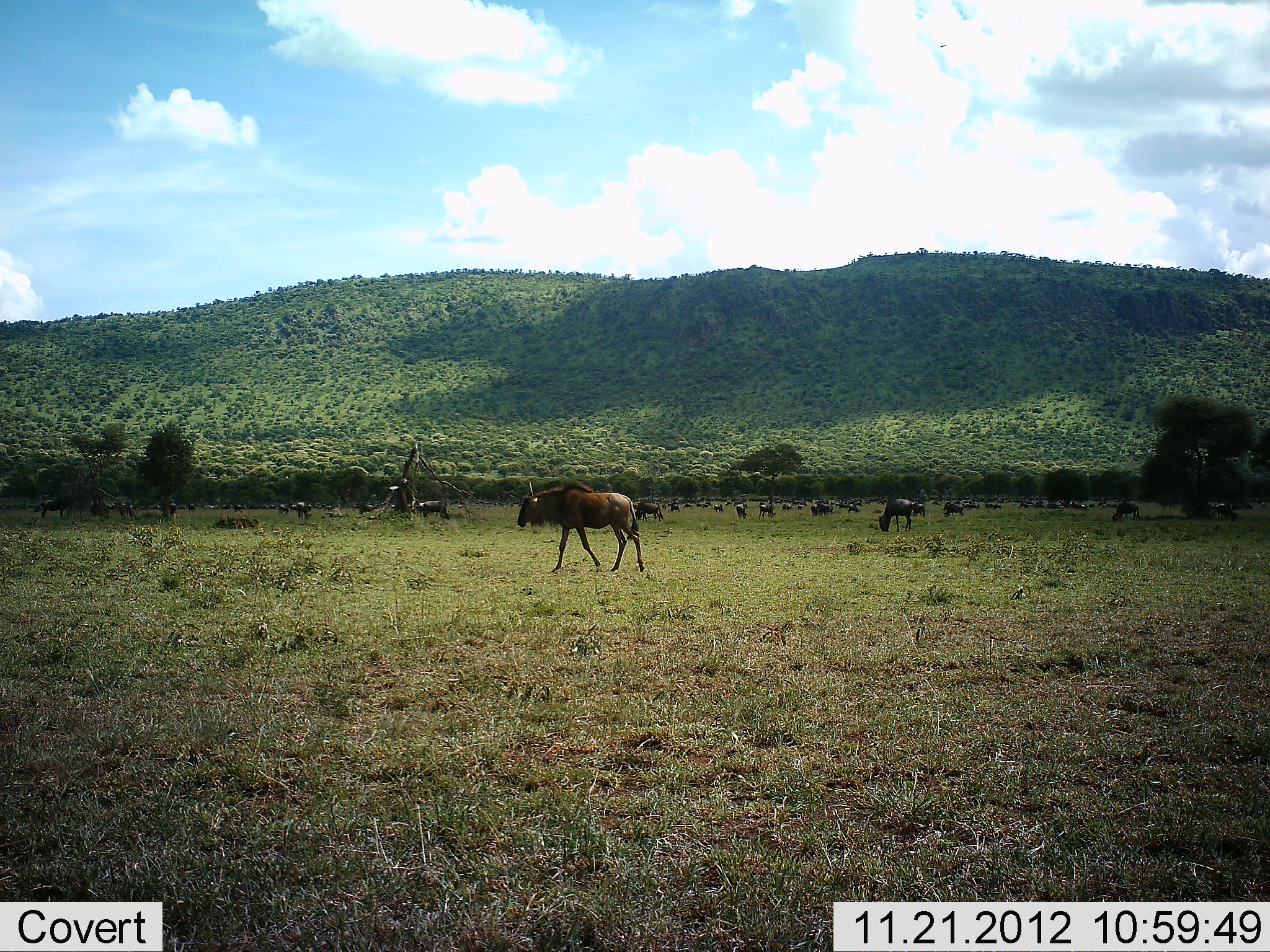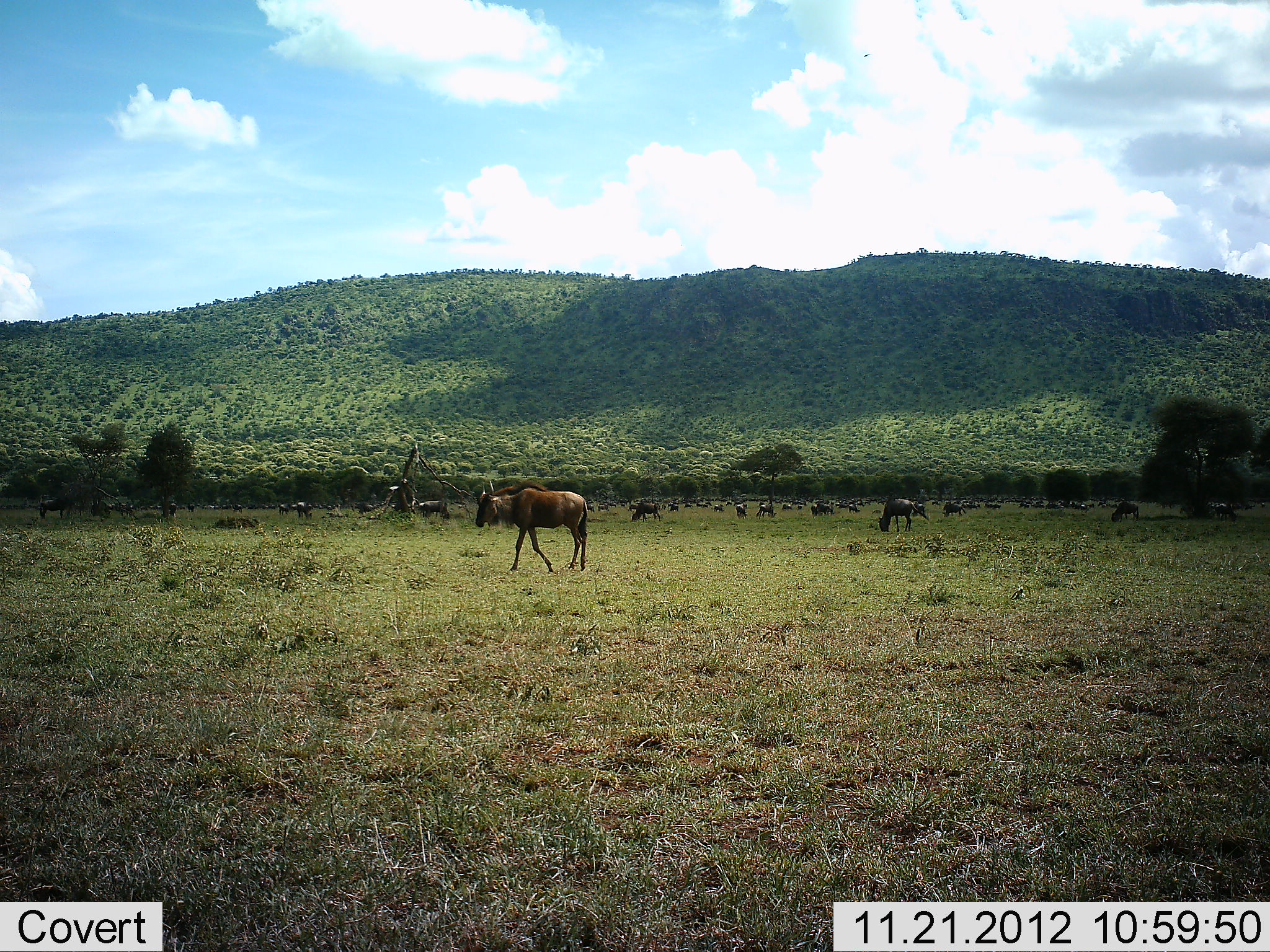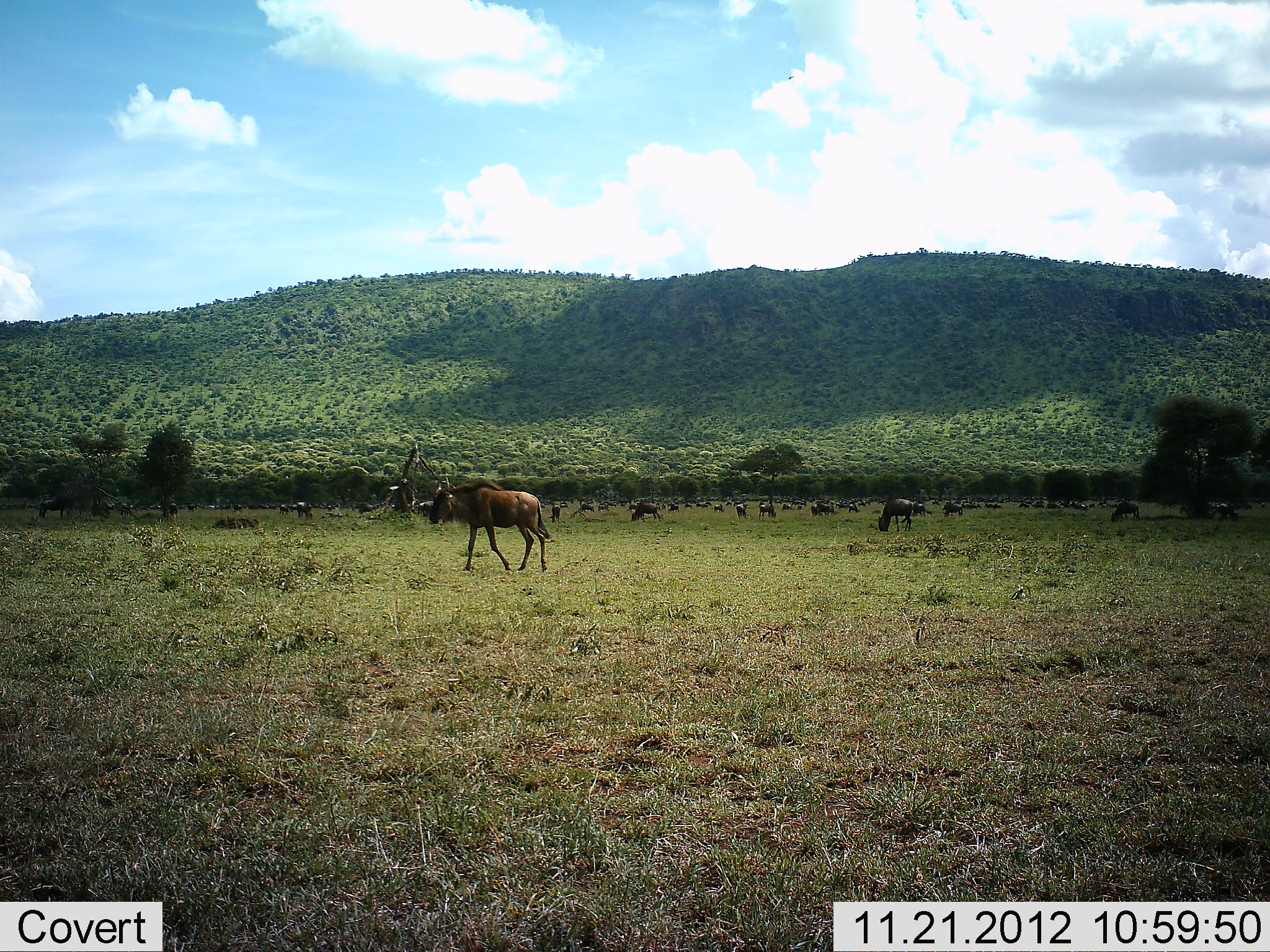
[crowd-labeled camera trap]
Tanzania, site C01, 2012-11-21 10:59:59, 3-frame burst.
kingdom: Animalia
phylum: Chordata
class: Mammalia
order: Artiodactyla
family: Bovidae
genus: Connochaetes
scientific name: Connochaetes taurinus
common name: blue wildebeest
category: wildebeest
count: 11-50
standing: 50%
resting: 18%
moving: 64%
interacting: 5%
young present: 9%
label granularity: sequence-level